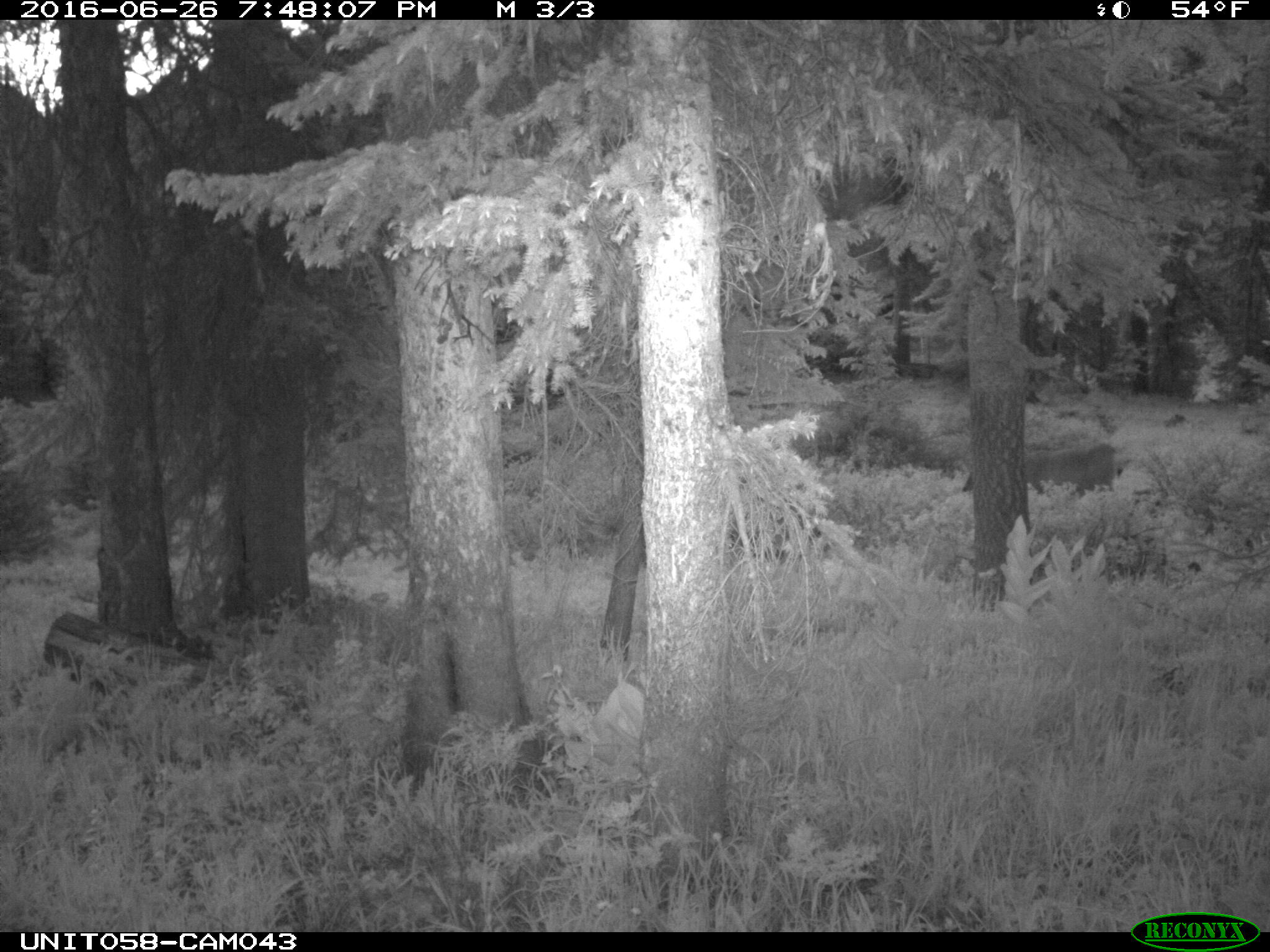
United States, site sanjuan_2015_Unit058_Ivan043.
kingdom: Animalia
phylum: Chordata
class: Mammalia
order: Artiodactyla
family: Cervidae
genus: Odocoileus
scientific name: Odocoileus hemionus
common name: mule deer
Odocoileus hemionus (mule deer).